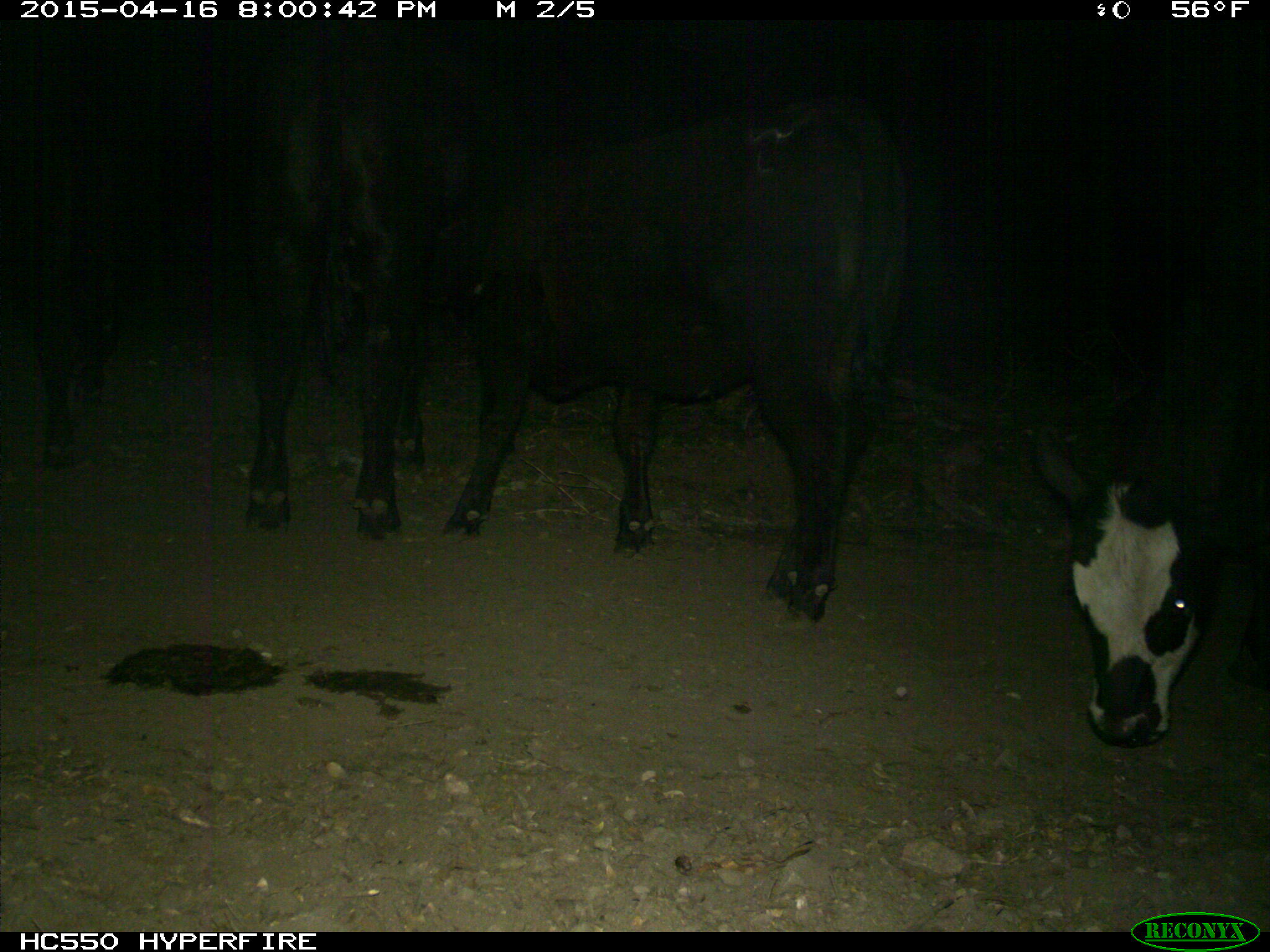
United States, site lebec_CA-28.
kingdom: Animalia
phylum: Chordata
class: Mammalia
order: Artiodactyla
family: Bovidae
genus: Bos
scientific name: Bos taurus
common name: domestic cow